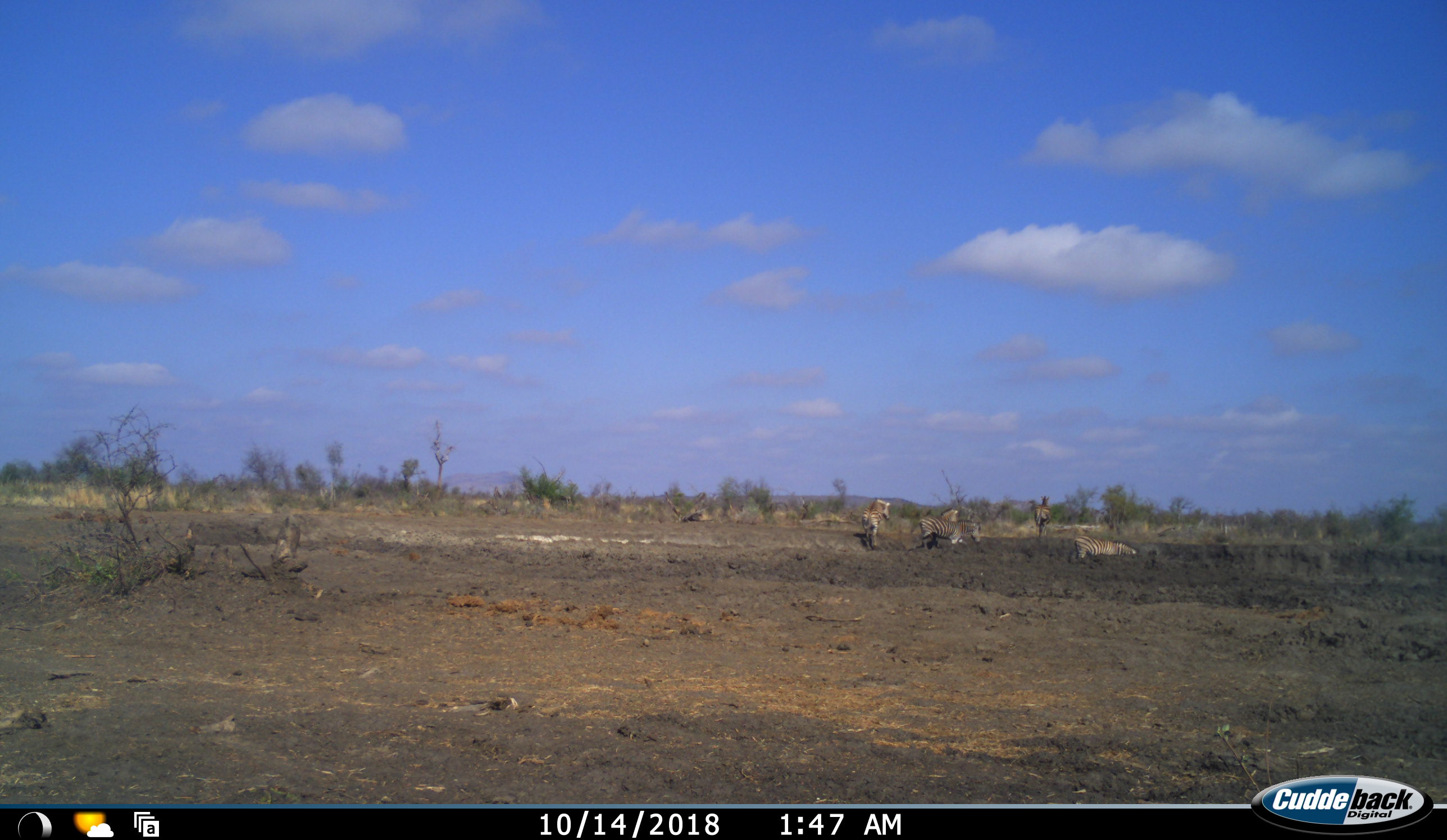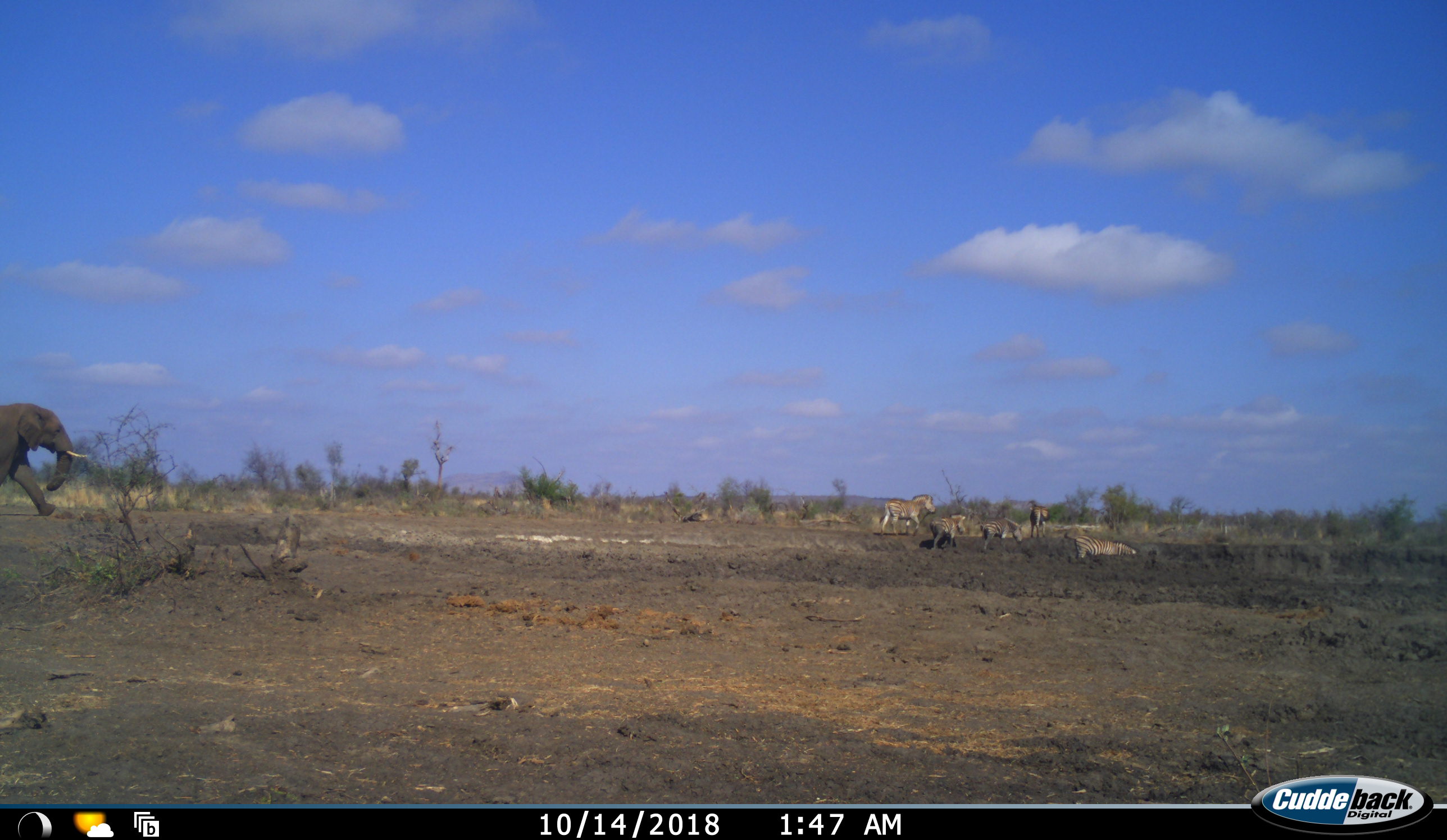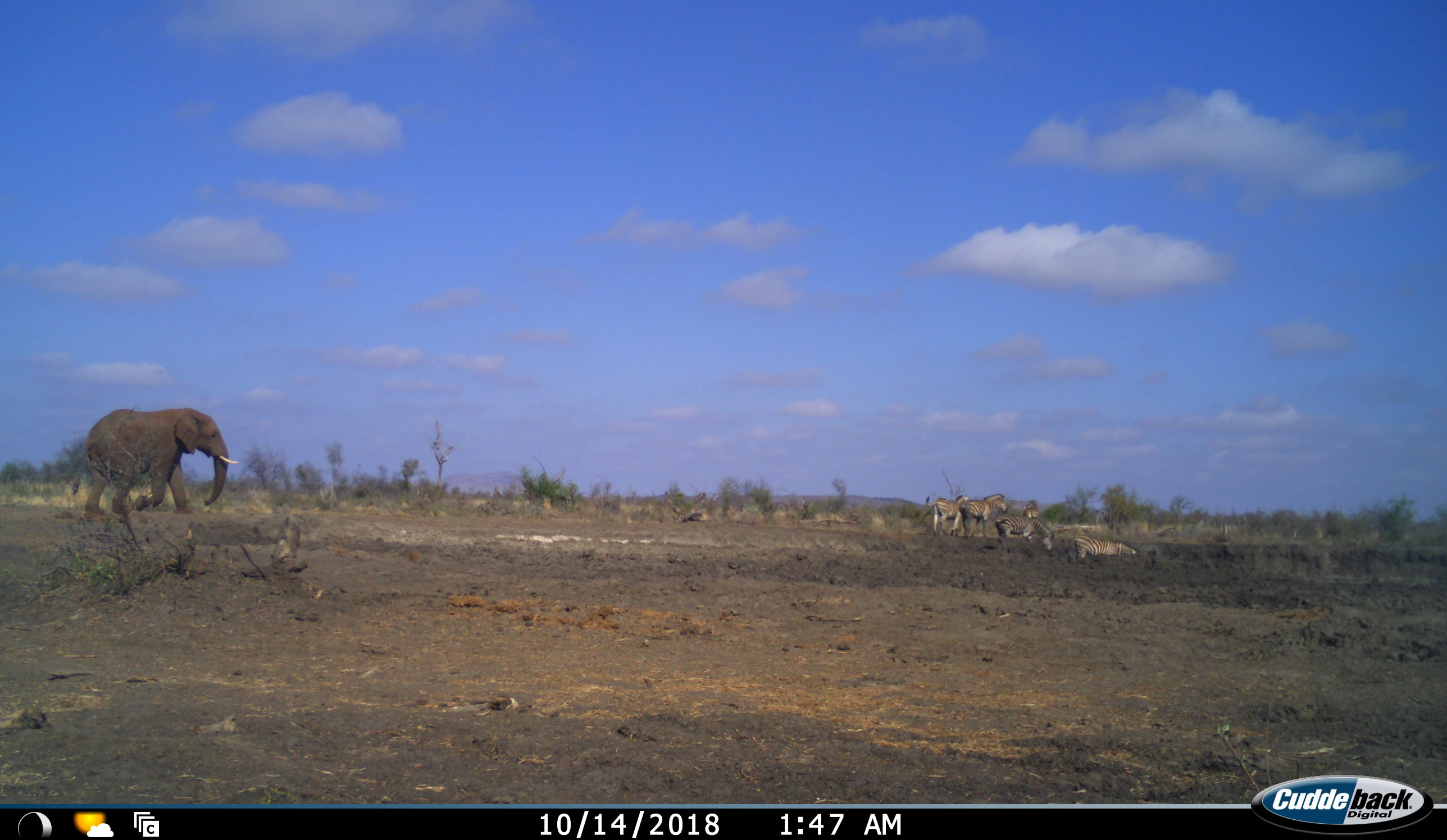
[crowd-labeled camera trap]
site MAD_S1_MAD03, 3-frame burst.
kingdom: Animalia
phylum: Chordata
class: Mammalia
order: Proboscidea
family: Elephantidae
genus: Loxodonta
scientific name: Loxodonta africana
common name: african bush elephant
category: elephant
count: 1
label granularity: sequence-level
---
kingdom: Animalia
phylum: Chordata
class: Mammalia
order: Perissodactyla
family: Equidae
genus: Equus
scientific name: Equus quagga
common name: plains zebra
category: zebraplains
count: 5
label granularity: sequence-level